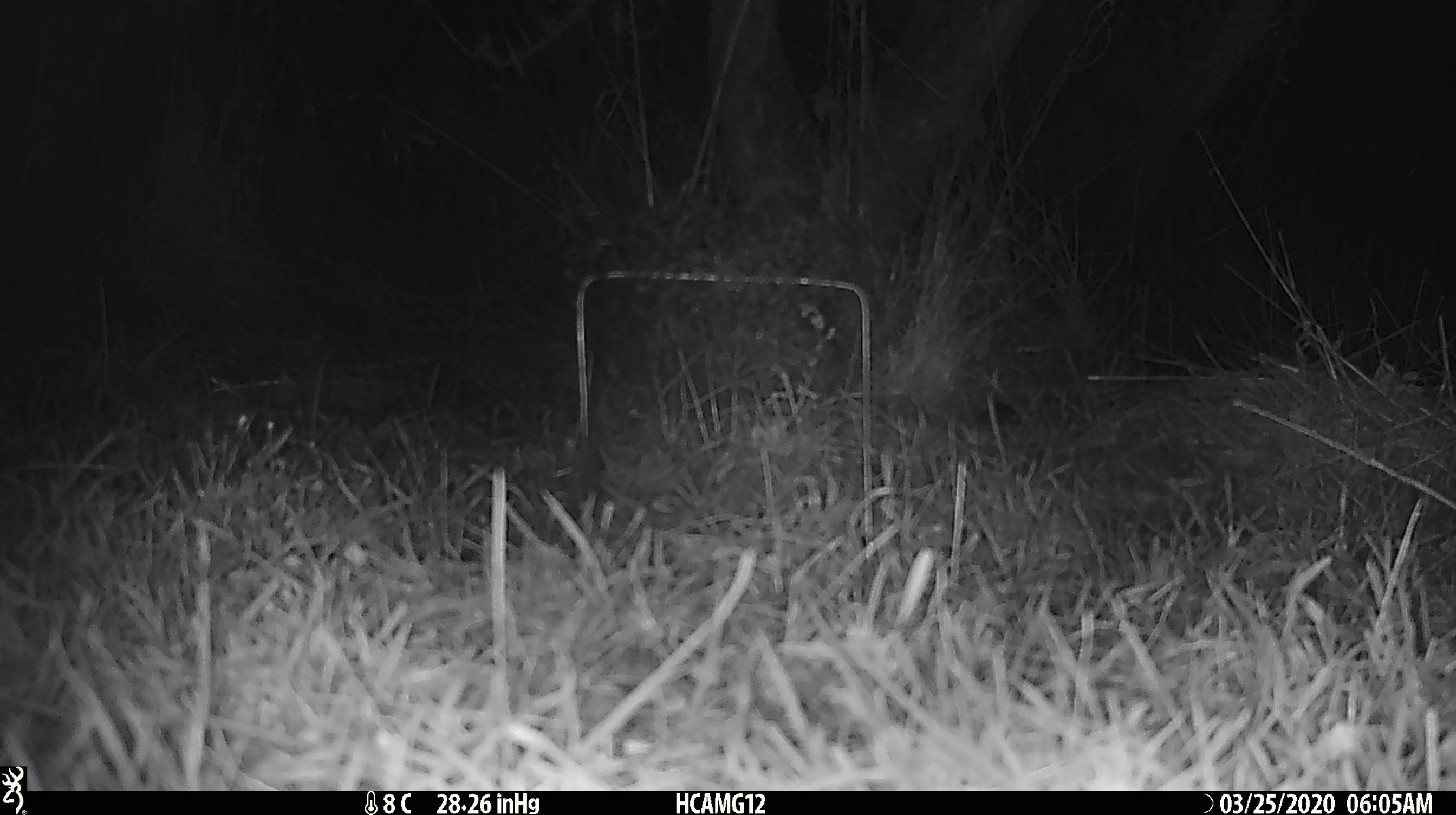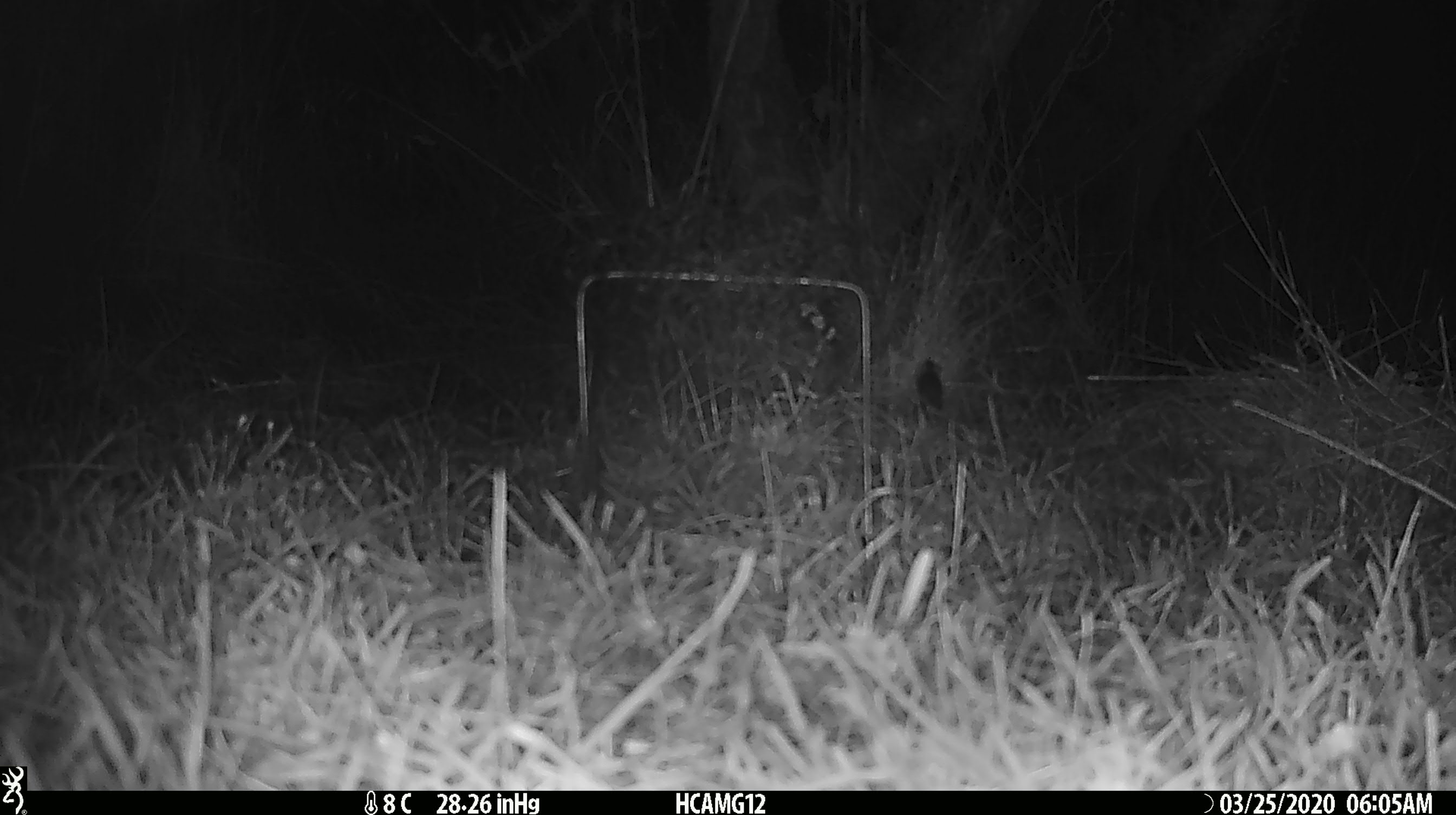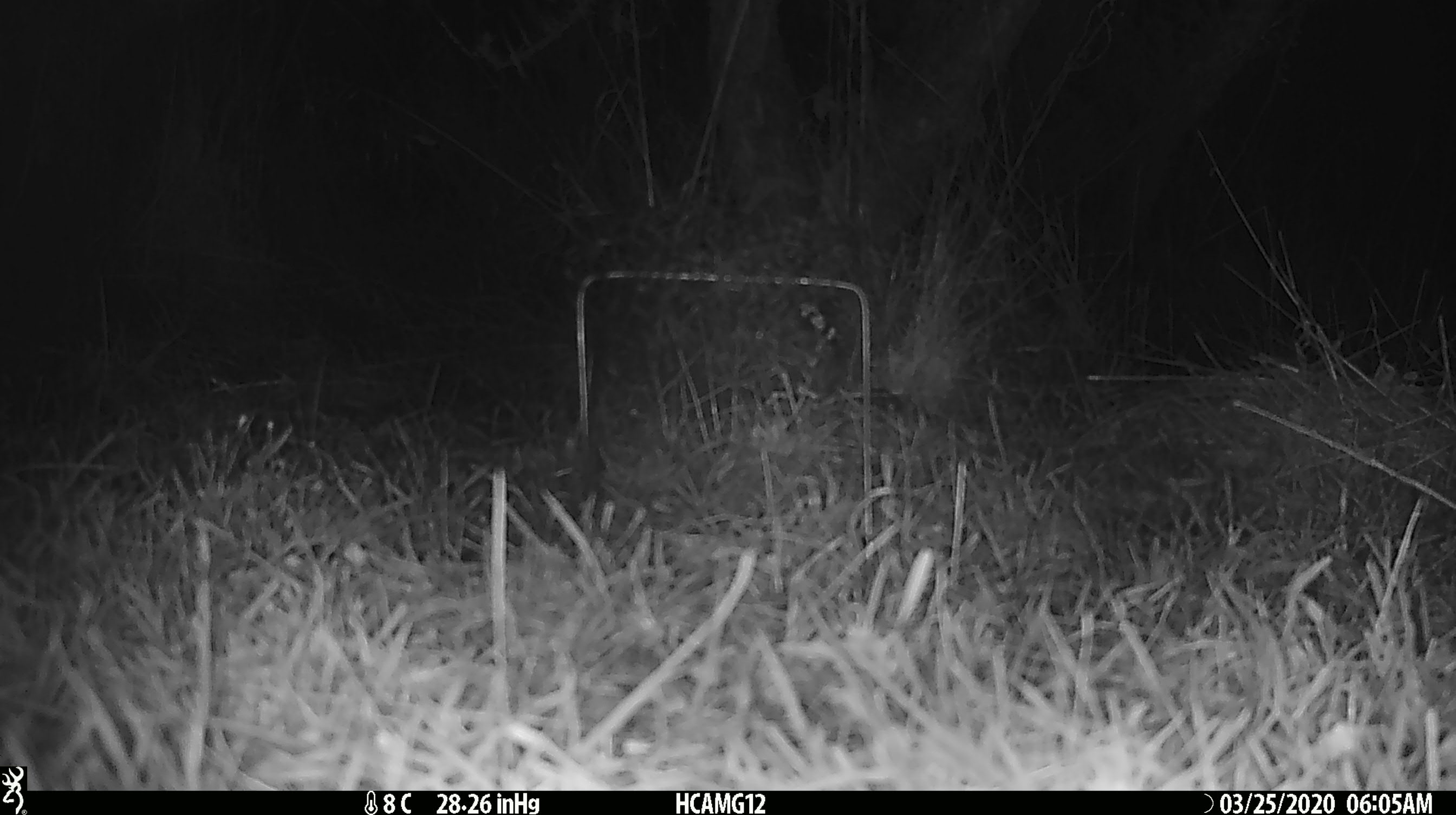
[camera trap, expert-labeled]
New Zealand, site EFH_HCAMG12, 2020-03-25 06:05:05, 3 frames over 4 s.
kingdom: Animalia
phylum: Chordata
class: Mammalia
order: Rodentia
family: Muridae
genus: Mus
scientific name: Mus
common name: mouse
Mouse (Mus).